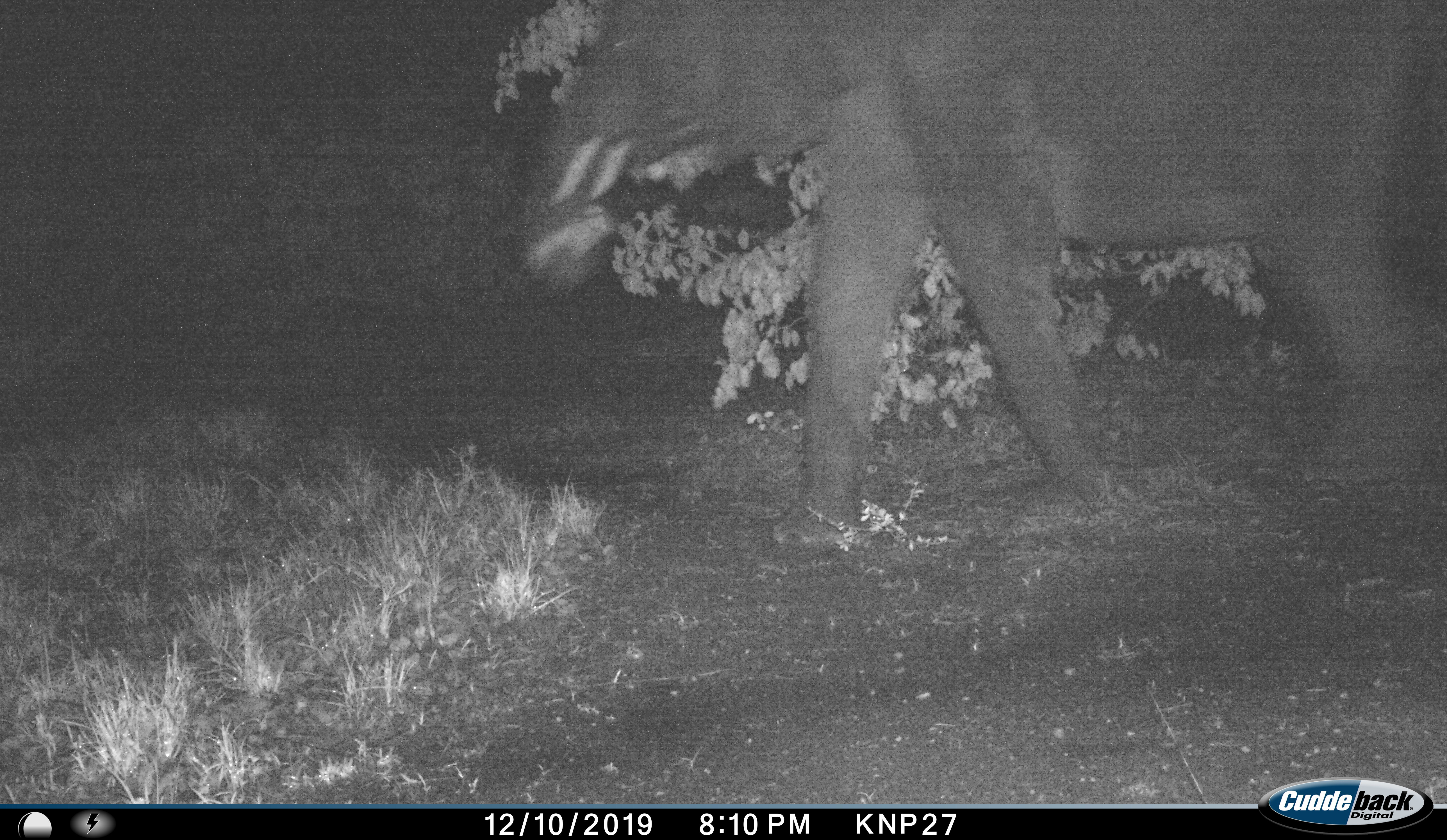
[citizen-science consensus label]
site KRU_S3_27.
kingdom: Animalia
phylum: Chordata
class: Mammalia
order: Proboscidea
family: Elephantidae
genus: Loxodonta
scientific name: Loxodonta africana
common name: african bush elephant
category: elephant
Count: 1.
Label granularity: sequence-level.